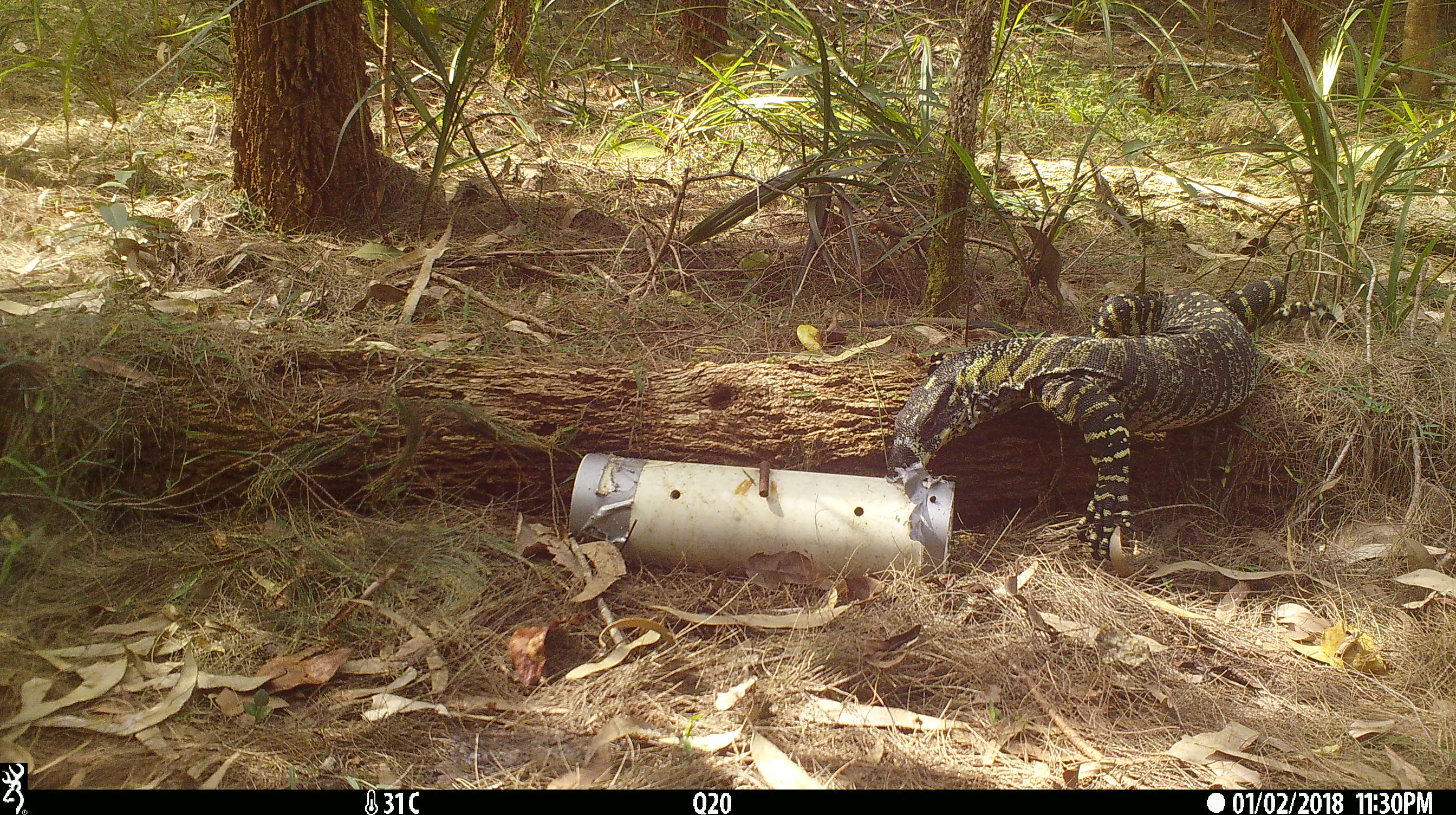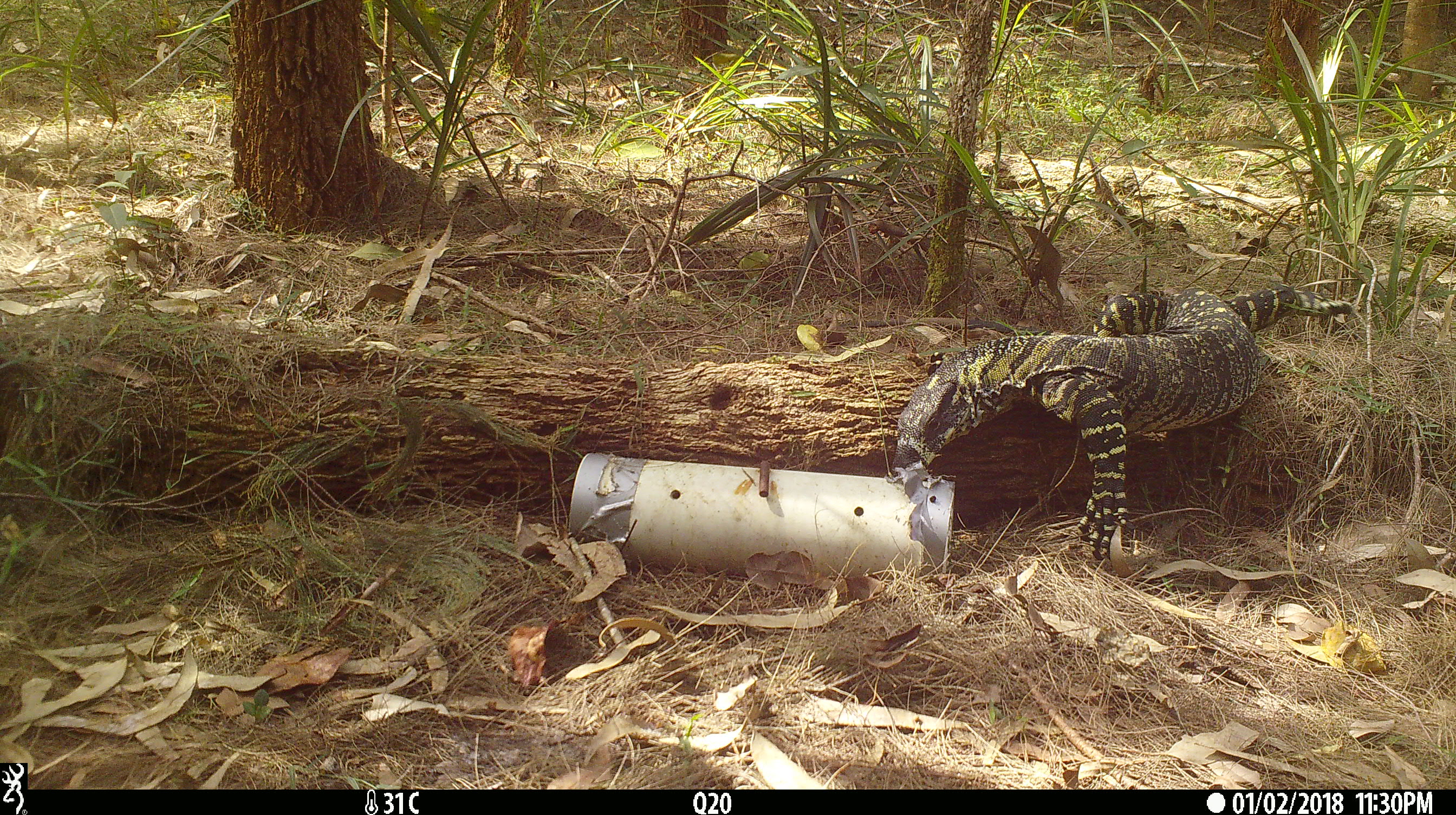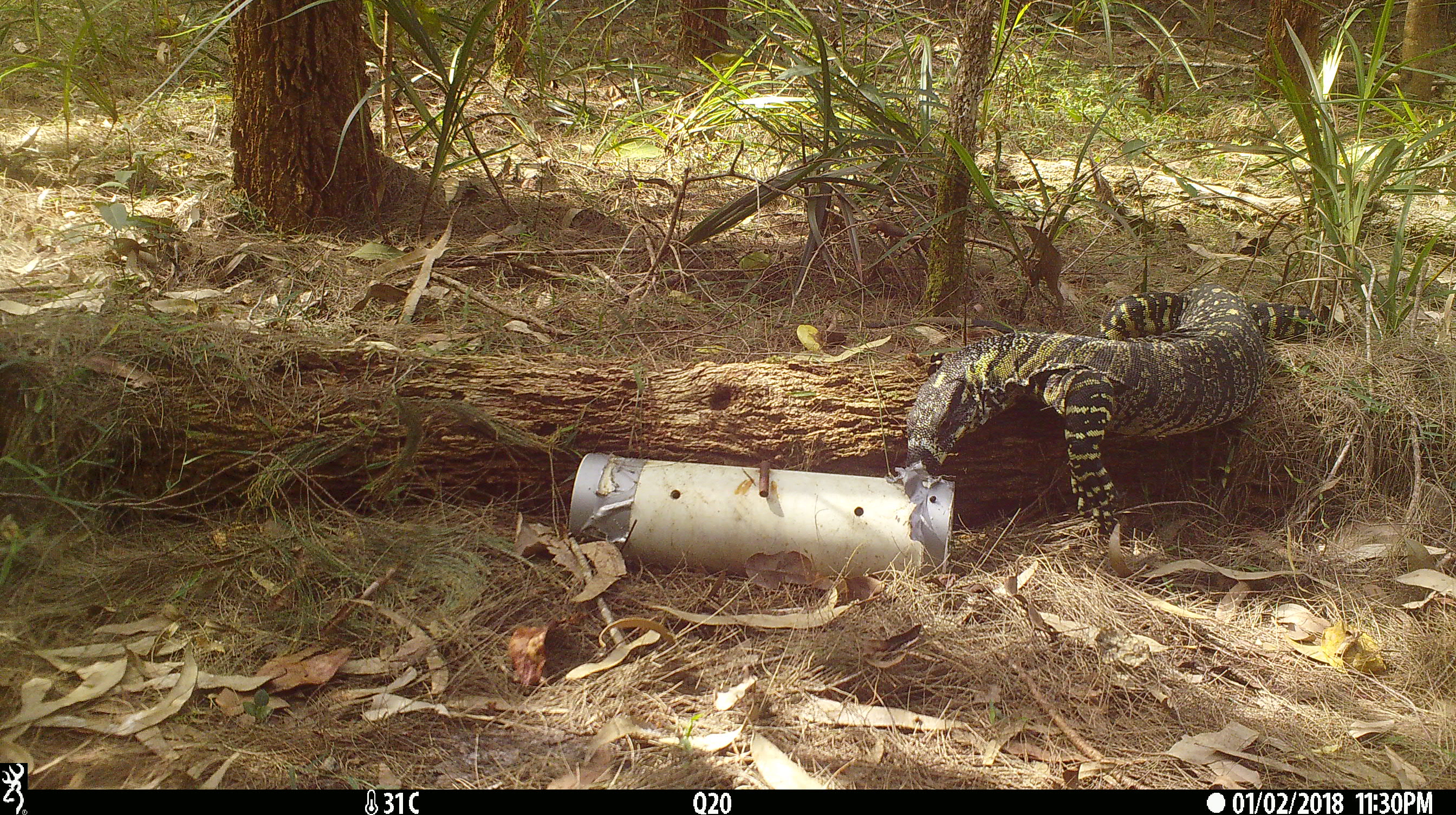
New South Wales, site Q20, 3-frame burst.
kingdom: Animalia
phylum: Chordata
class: Reptilia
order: Squamata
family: Varanidae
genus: Varanus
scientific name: Varanus varius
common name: lace monitor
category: goanna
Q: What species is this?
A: Goanna (lace monitor) (Varanus varius).